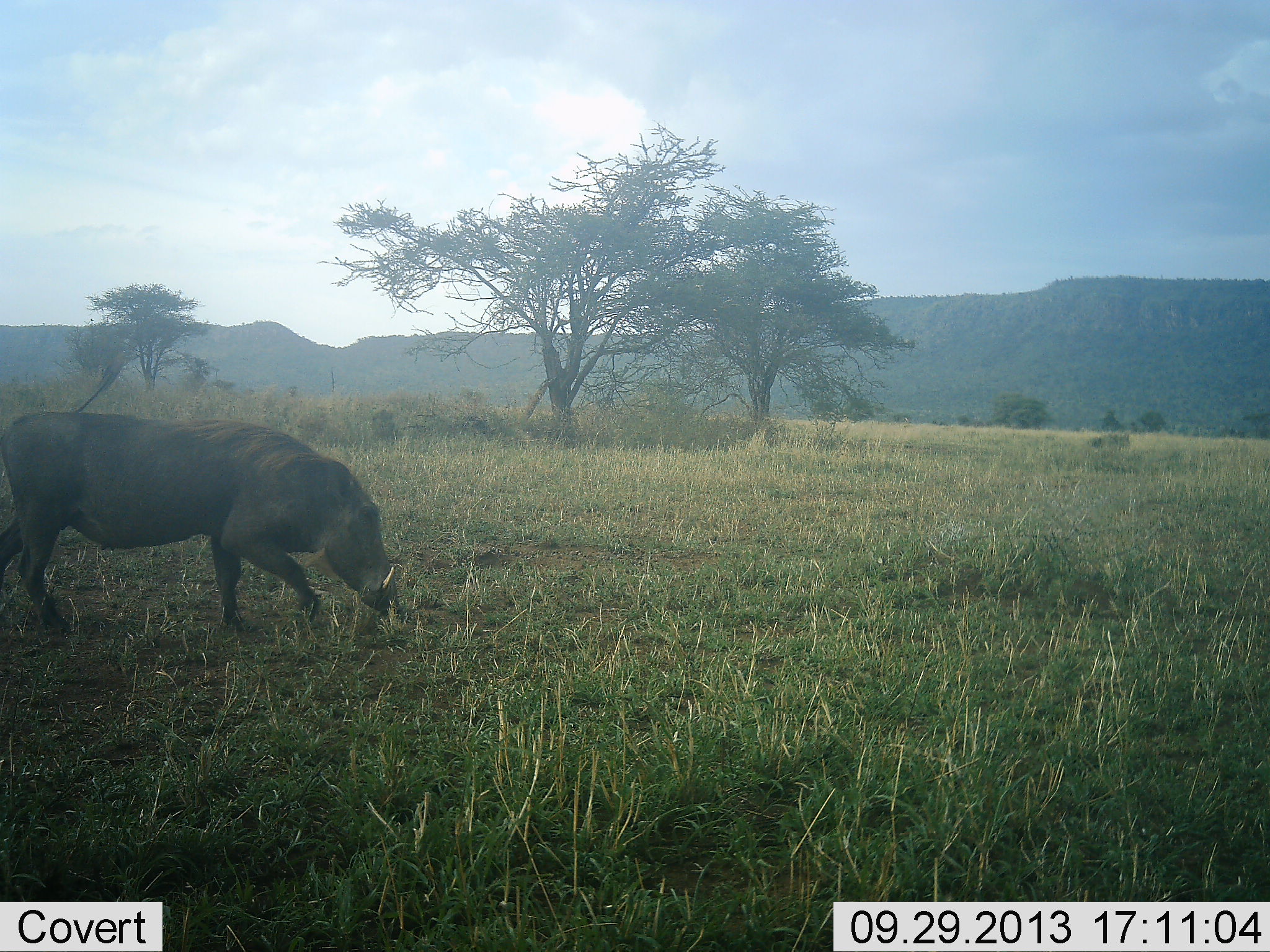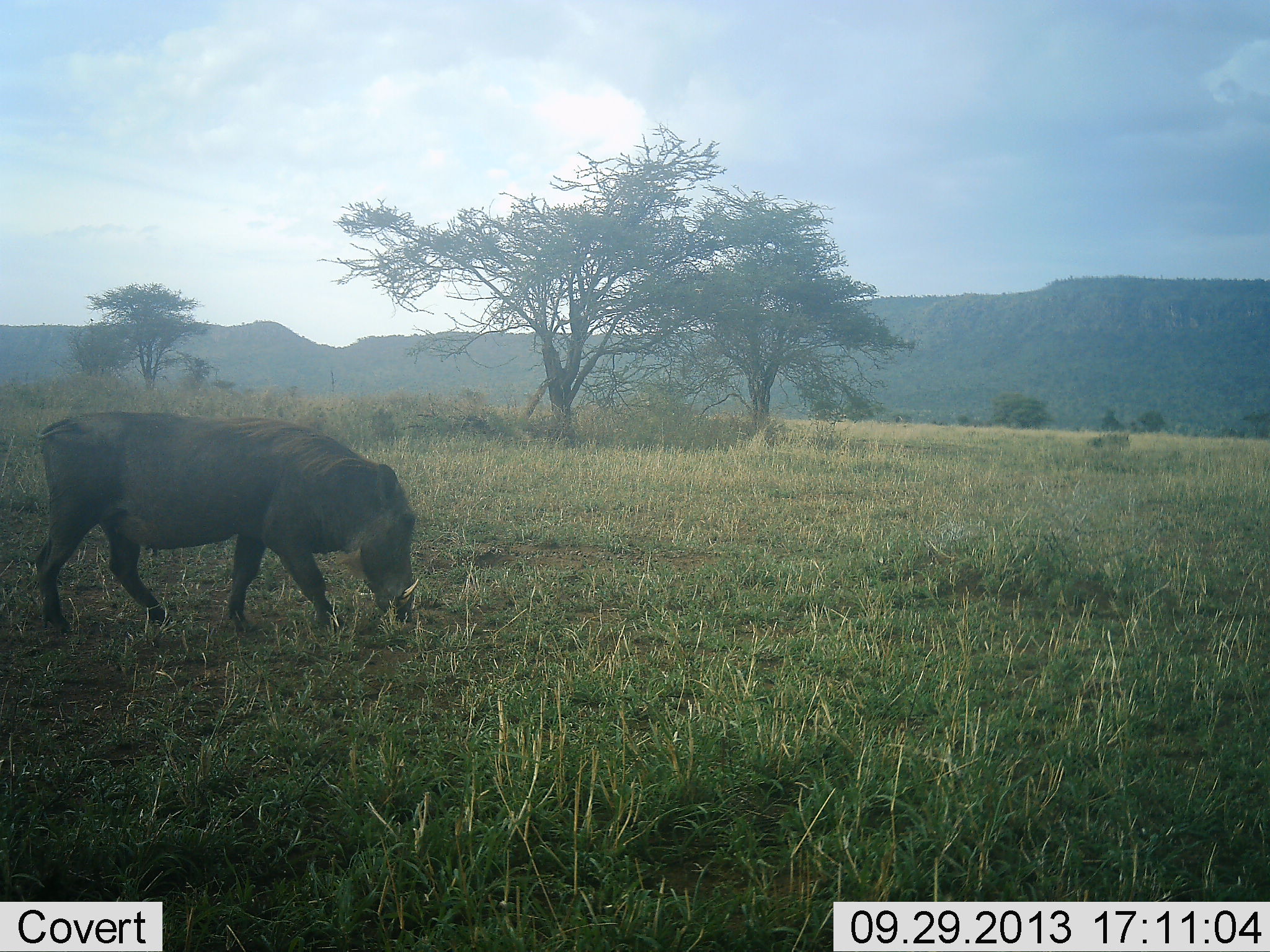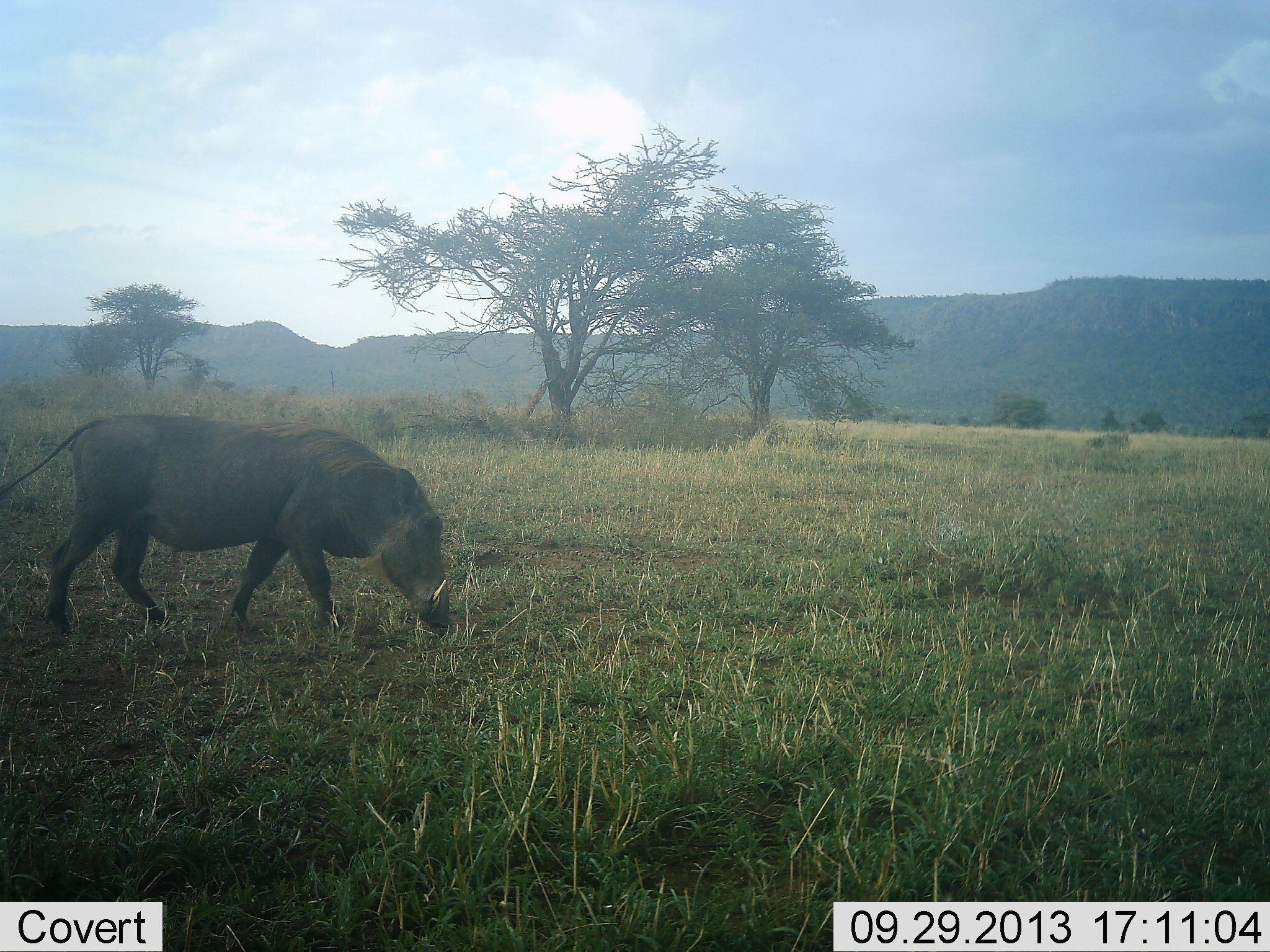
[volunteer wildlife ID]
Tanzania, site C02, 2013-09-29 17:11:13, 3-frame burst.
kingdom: Animalia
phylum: Chordata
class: Mammalia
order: Artiodactyla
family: Suidae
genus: Phacochoerus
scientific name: Phacochoerus africanus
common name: warthog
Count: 1.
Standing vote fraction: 7%.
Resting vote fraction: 0%.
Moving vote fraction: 60%.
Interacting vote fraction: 0%.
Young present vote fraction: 0%.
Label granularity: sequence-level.